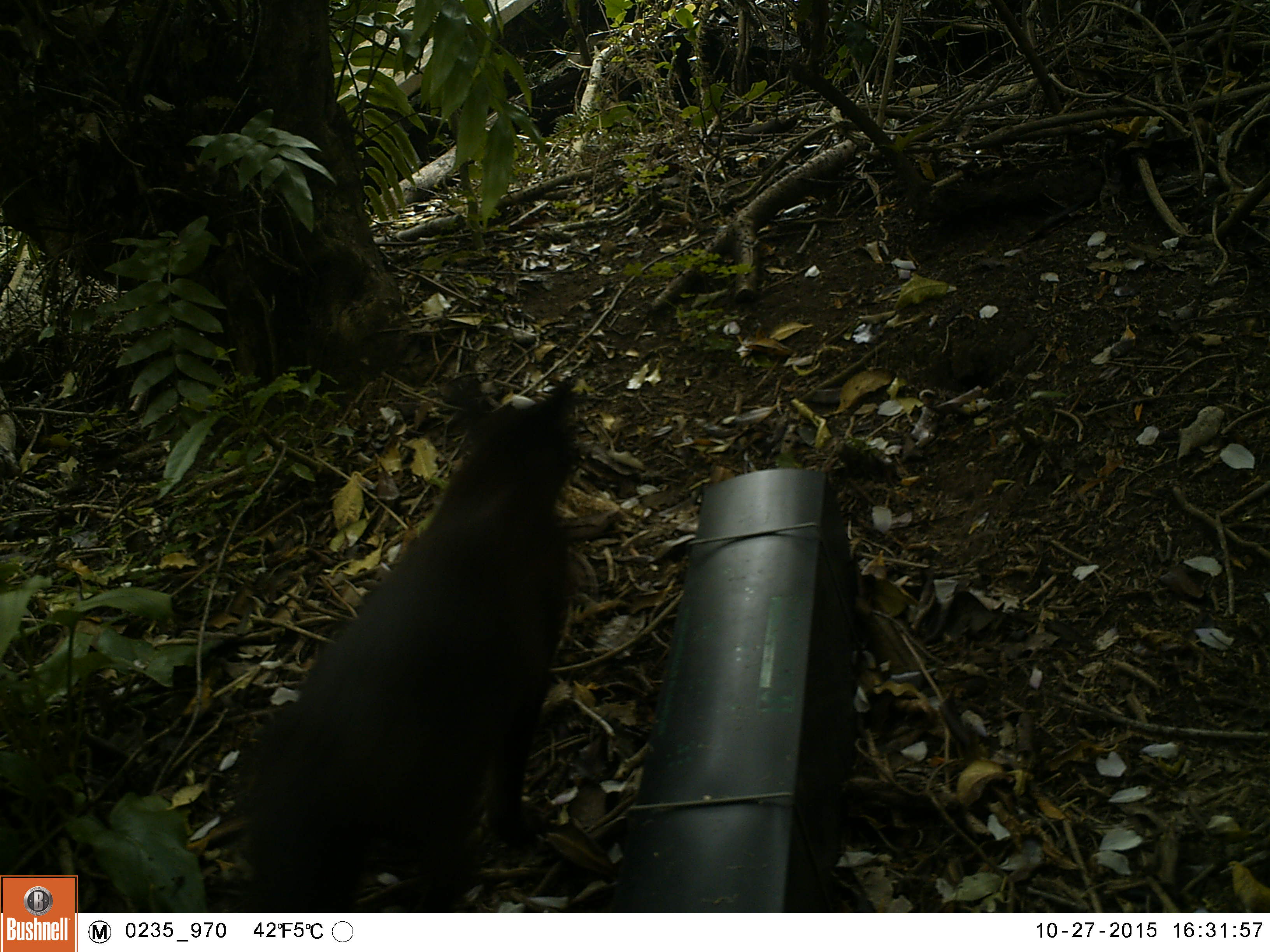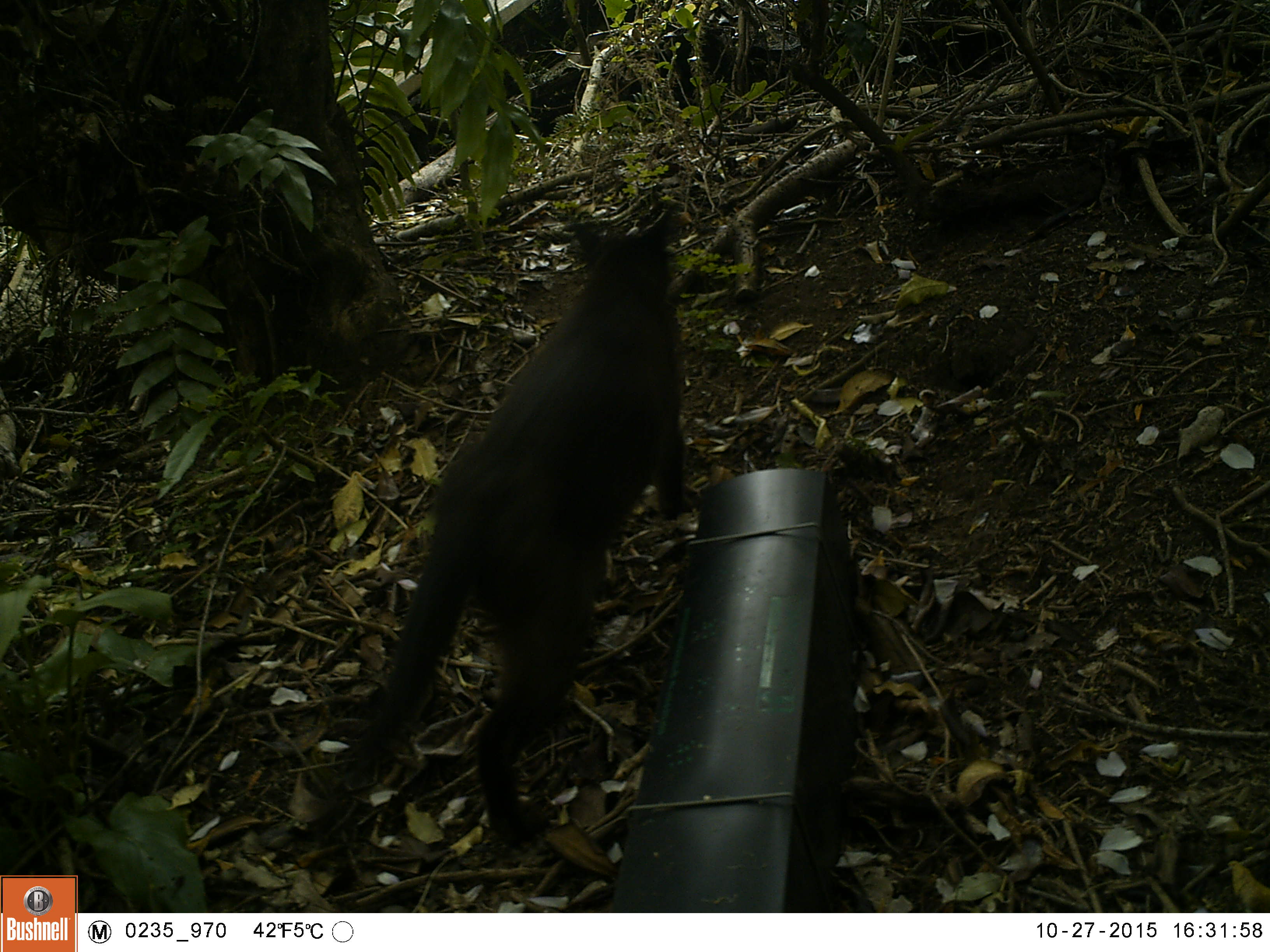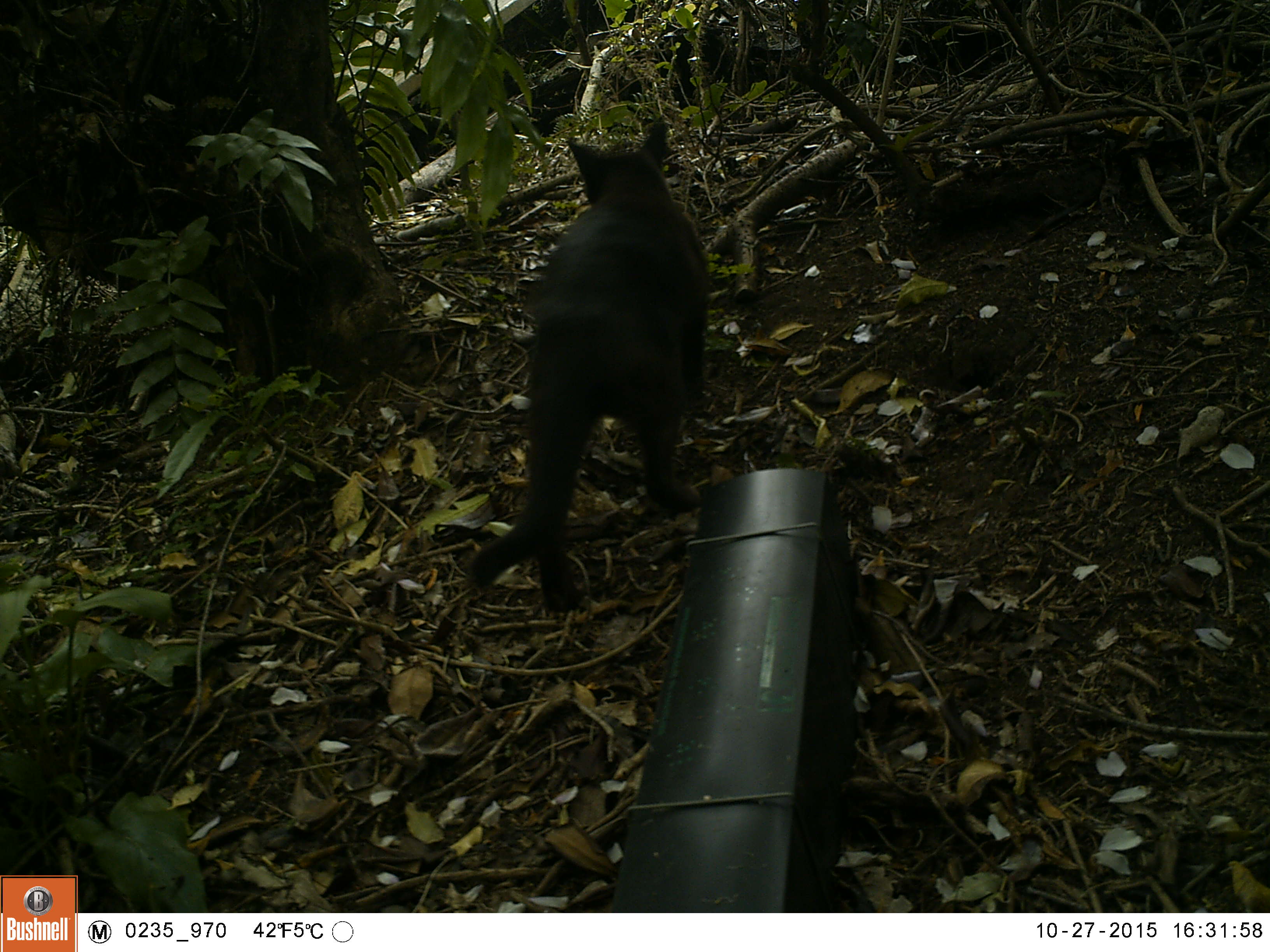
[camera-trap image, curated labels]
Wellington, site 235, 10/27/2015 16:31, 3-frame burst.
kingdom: Animalia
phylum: Chordata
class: Mammalia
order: Carnivora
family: Felidae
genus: Felis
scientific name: Felis catus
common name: cat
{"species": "cat (Felis catus)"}